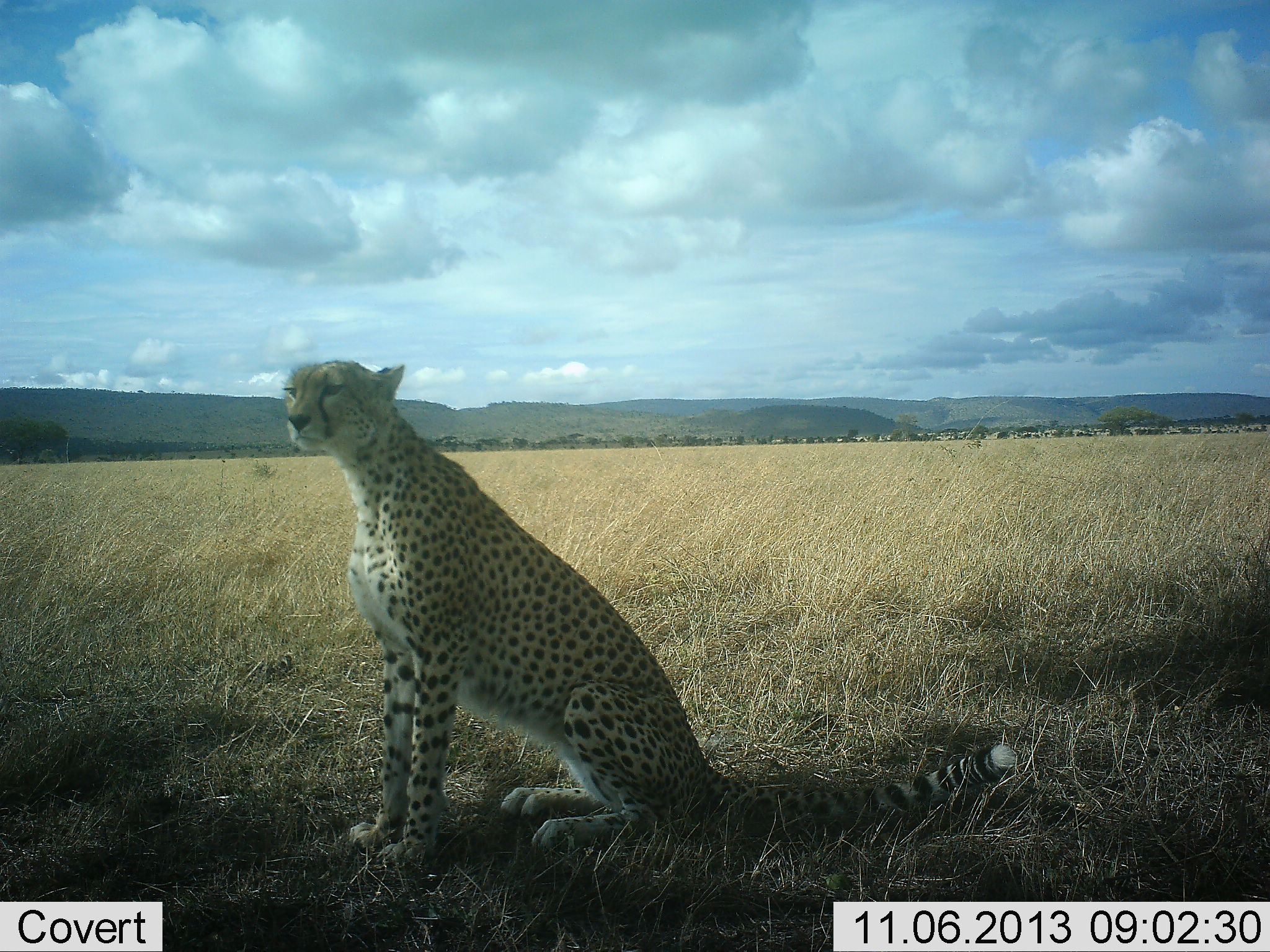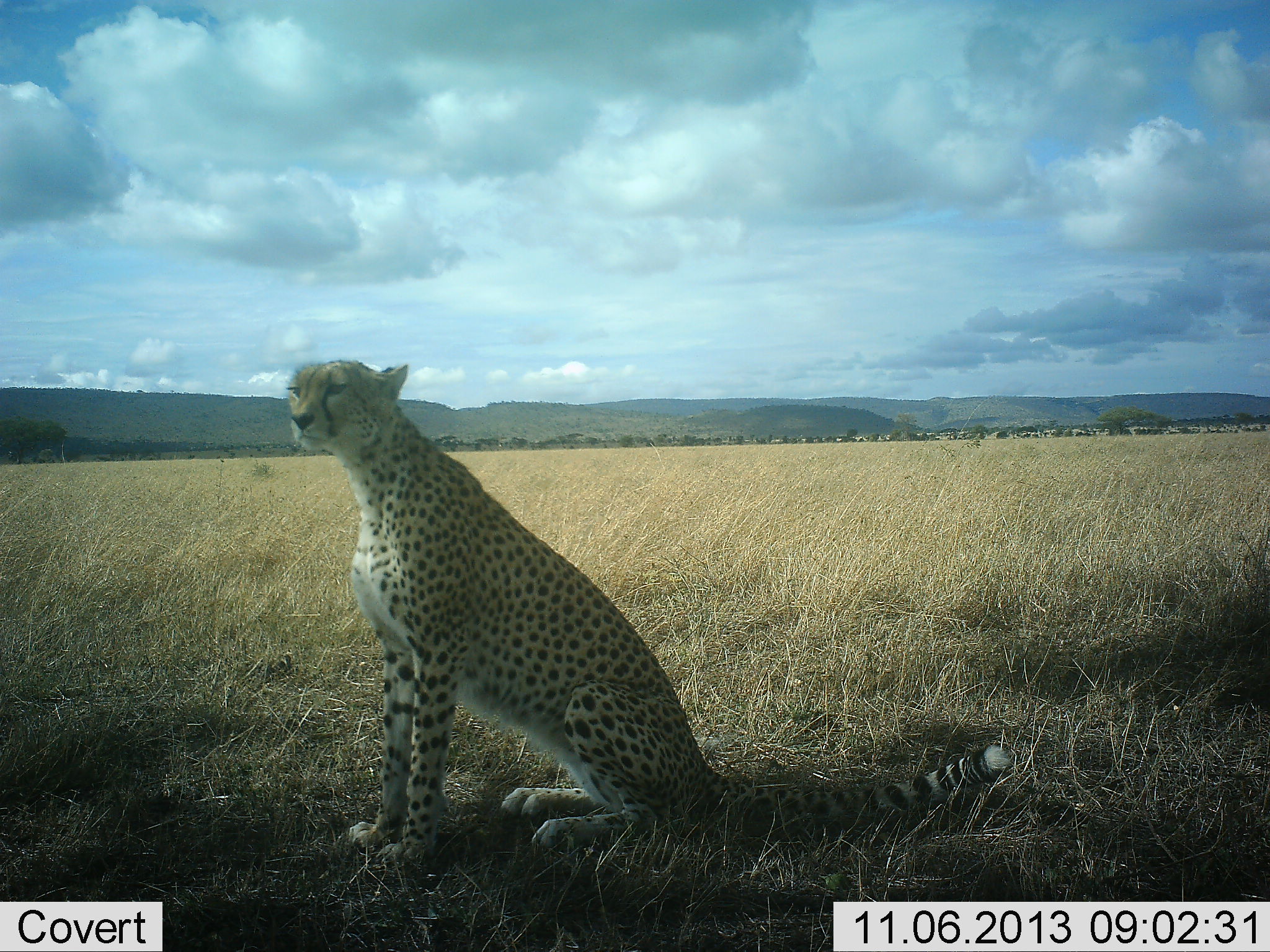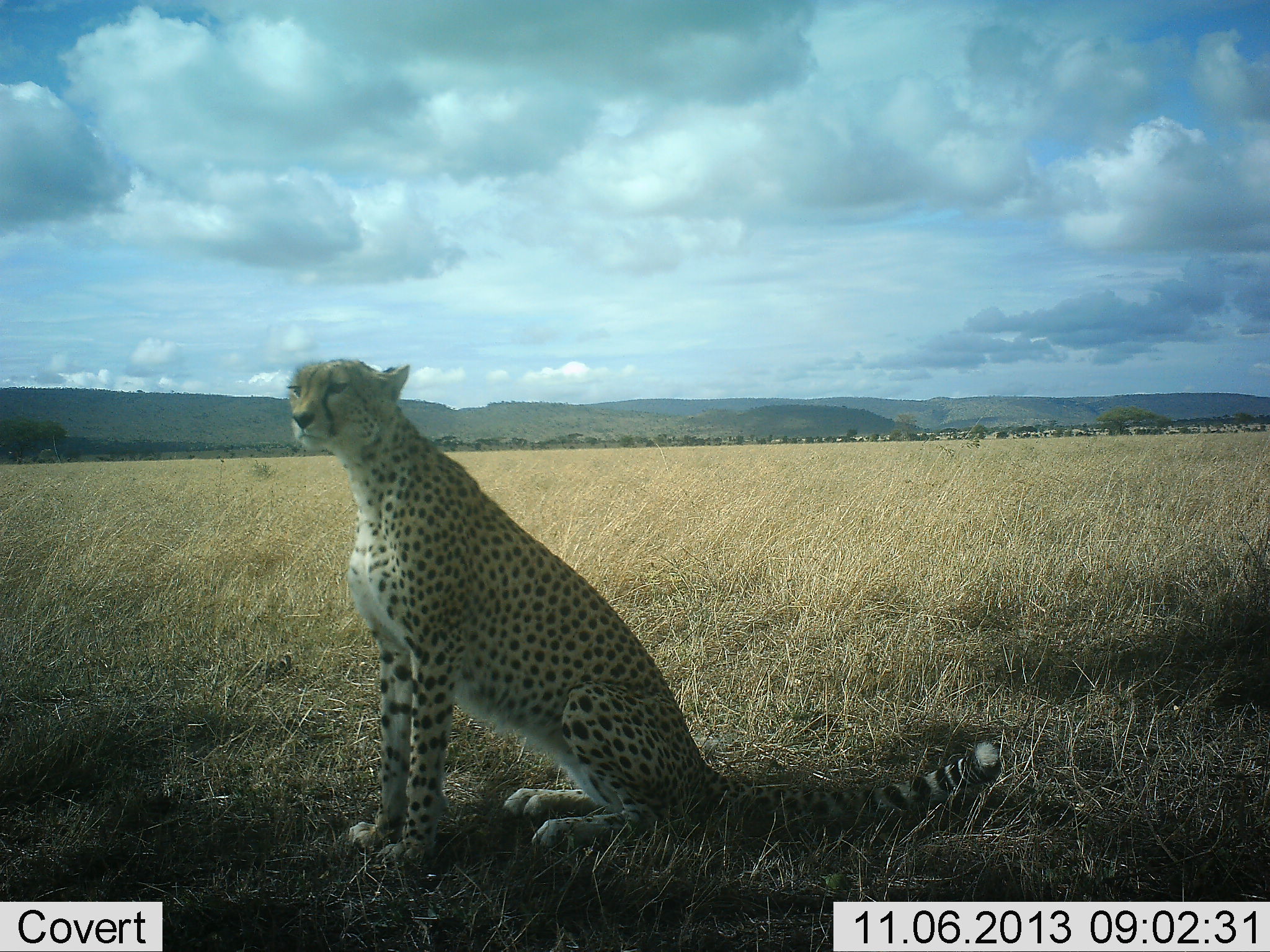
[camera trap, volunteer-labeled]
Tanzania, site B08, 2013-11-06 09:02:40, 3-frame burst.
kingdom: Animalia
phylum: Chordata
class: Mammalia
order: Carnivora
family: Felidae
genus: Acinonyx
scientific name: Acinonyx jubatus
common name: cheetah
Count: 1.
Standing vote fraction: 10%.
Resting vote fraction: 90%.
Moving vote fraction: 0%.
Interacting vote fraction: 0%.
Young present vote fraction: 0%.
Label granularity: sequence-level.